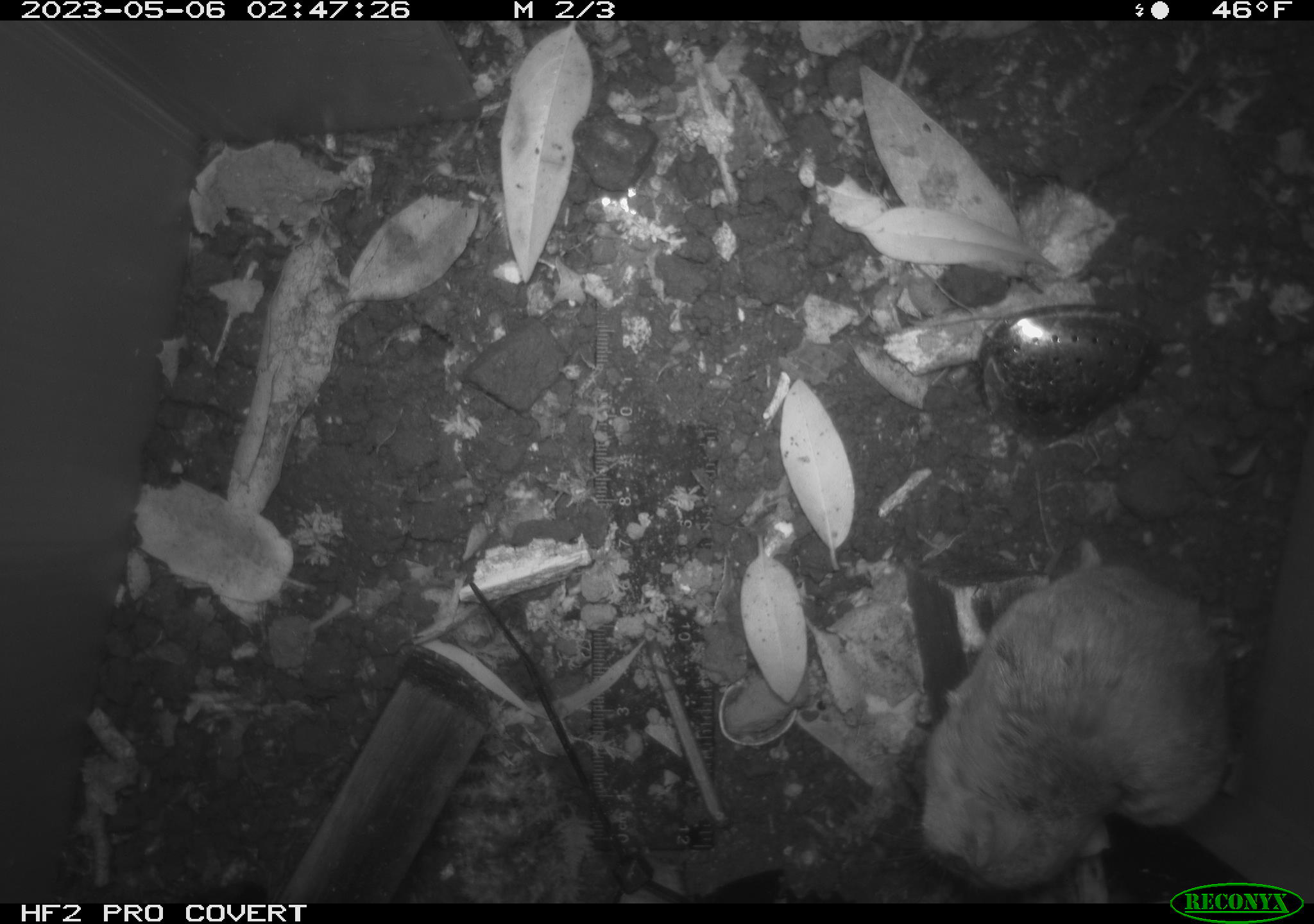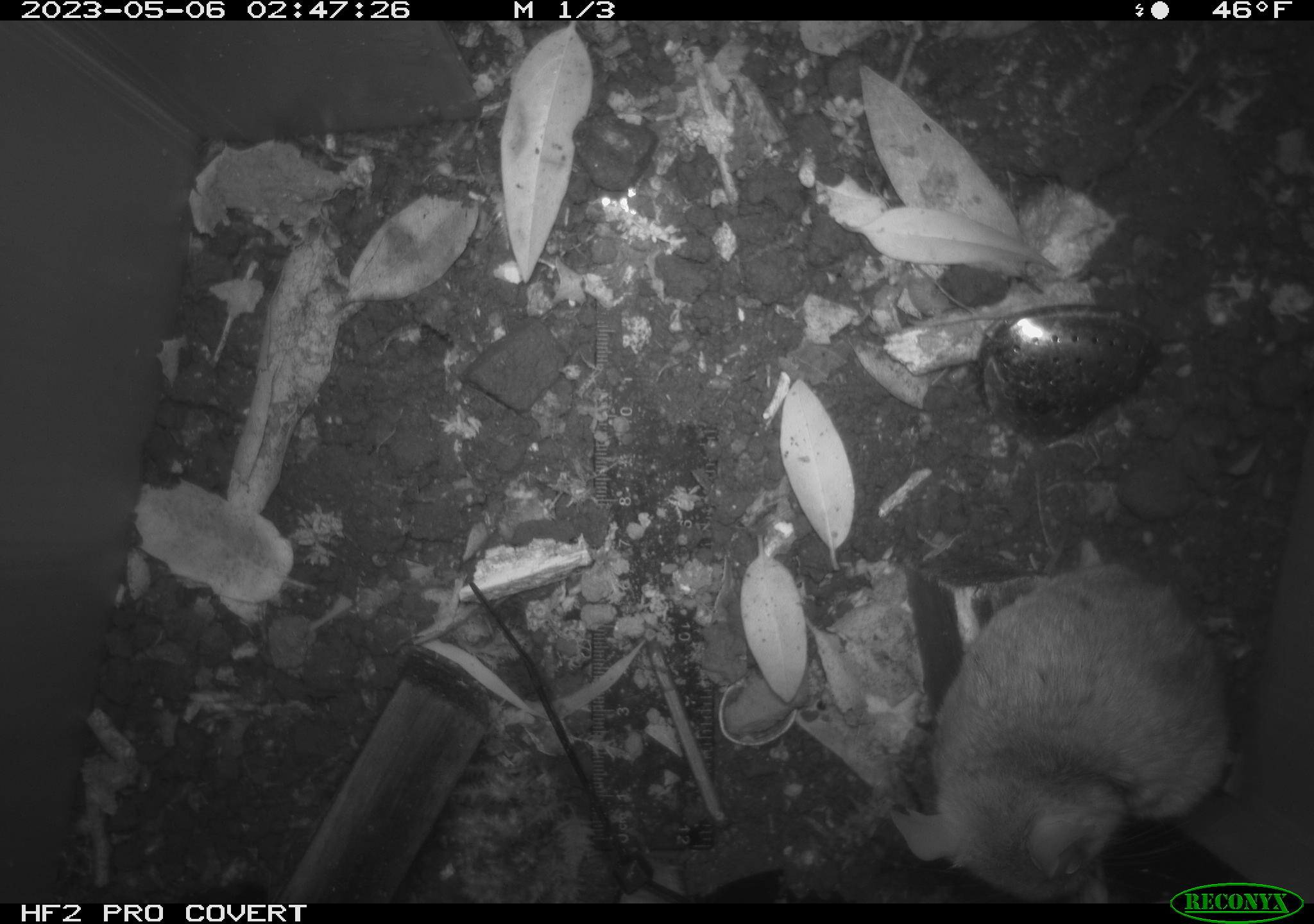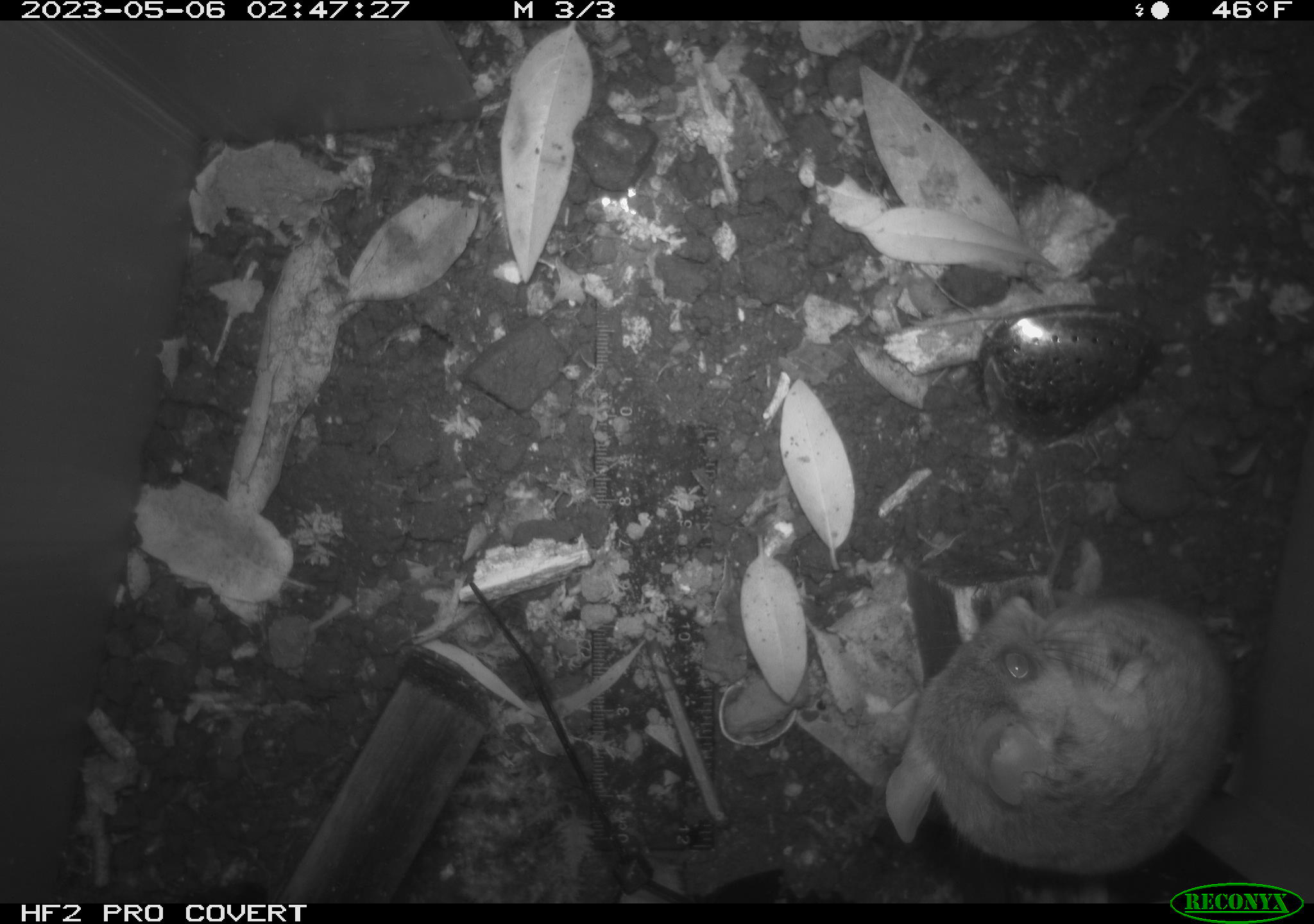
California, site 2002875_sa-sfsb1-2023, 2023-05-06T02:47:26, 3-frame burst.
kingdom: Animalia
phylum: Chordata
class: Mammalia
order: Rodentia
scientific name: Rodentia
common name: mouse species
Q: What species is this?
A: Mouse species (Rodentia).